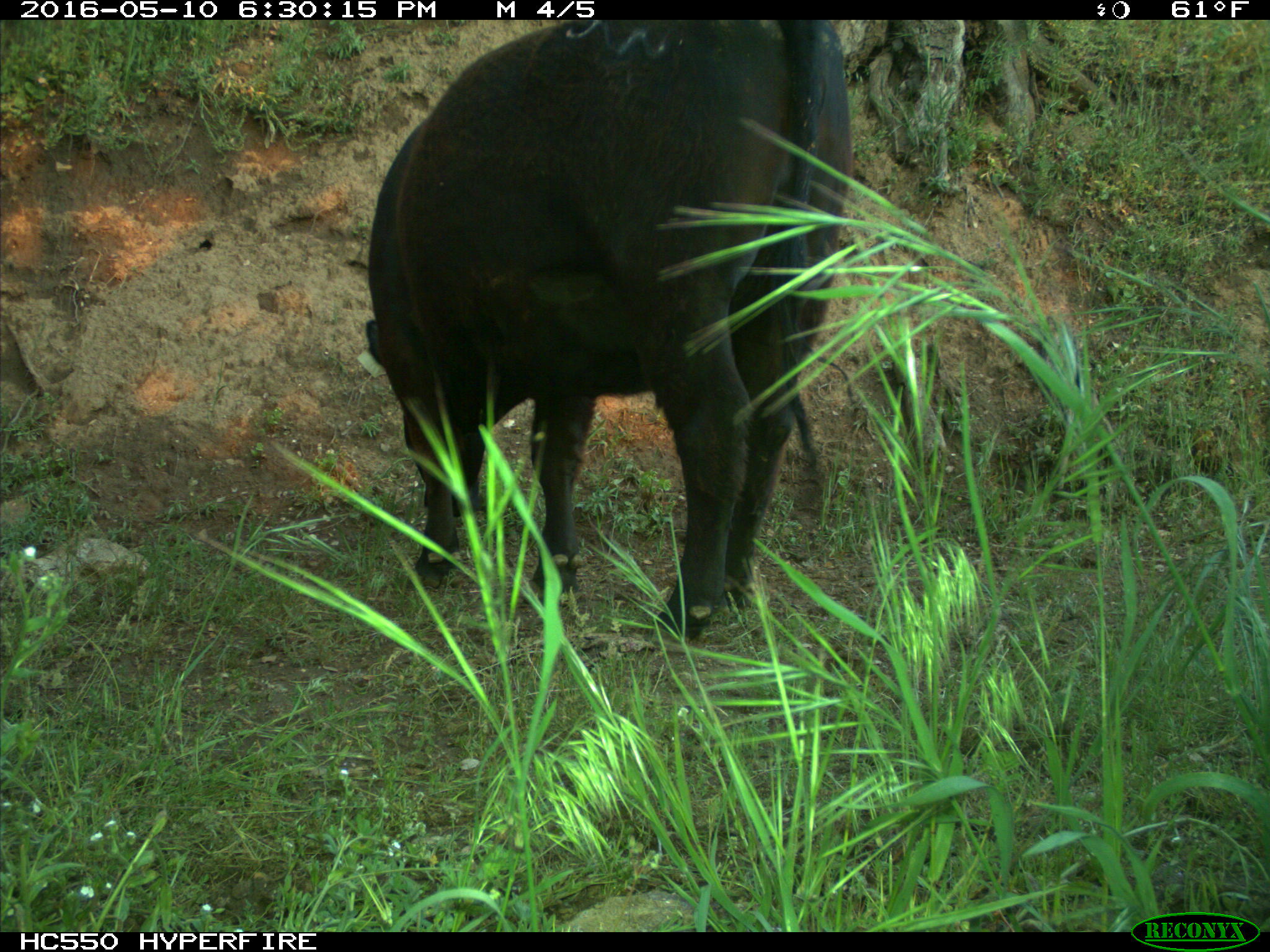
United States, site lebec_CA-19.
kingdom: Animalia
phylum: Chordata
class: Mammalia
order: Artiodactyla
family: Bovidae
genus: Bos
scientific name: Bos taurus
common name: domestic cow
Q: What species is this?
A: Bos taurus (domestic cow).